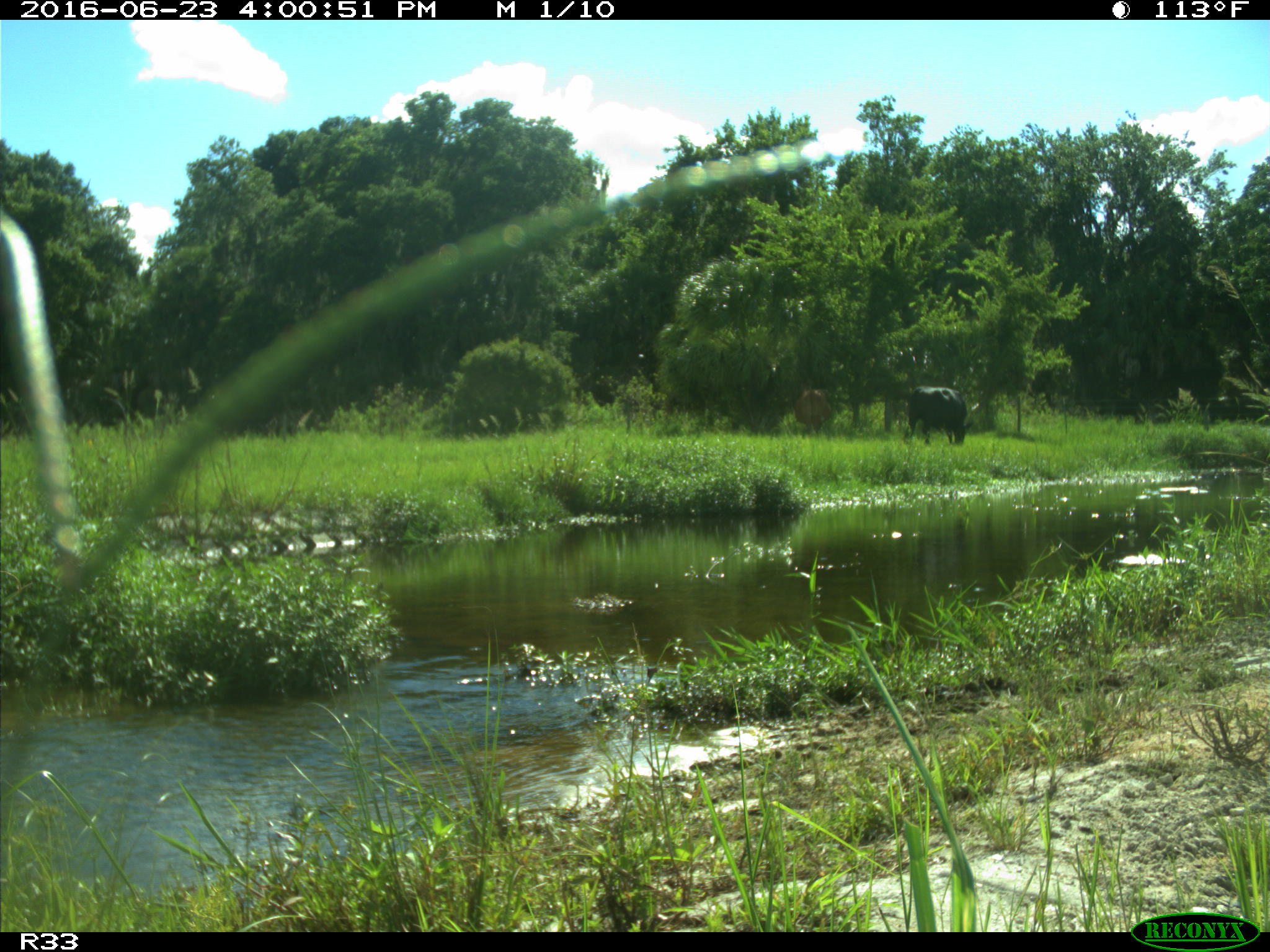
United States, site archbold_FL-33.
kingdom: Animalia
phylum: Chordata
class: Mammalia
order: Artiodactyla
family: Bovidae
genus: Bos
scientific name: Bos taurus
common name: domestic cow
Bos taurus (domestic cow).